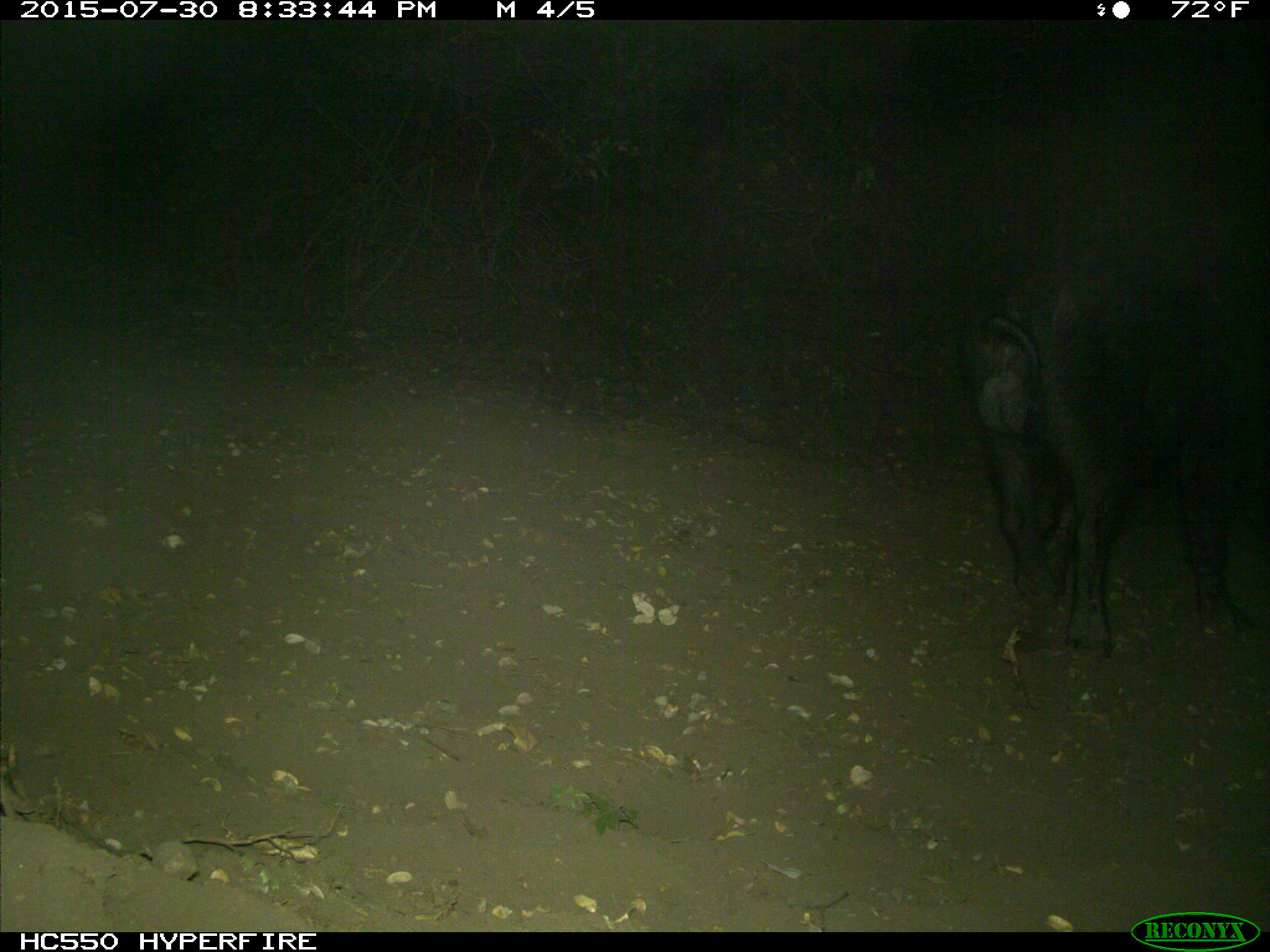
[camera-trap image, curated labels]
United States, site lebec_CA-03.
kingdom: Animalia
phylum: Chordata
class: Mammalia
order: Artiodactyla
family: Suidae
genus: Sus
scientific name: Sus scrofa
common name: wild boar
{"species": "Sus scrofa (wild boar)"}